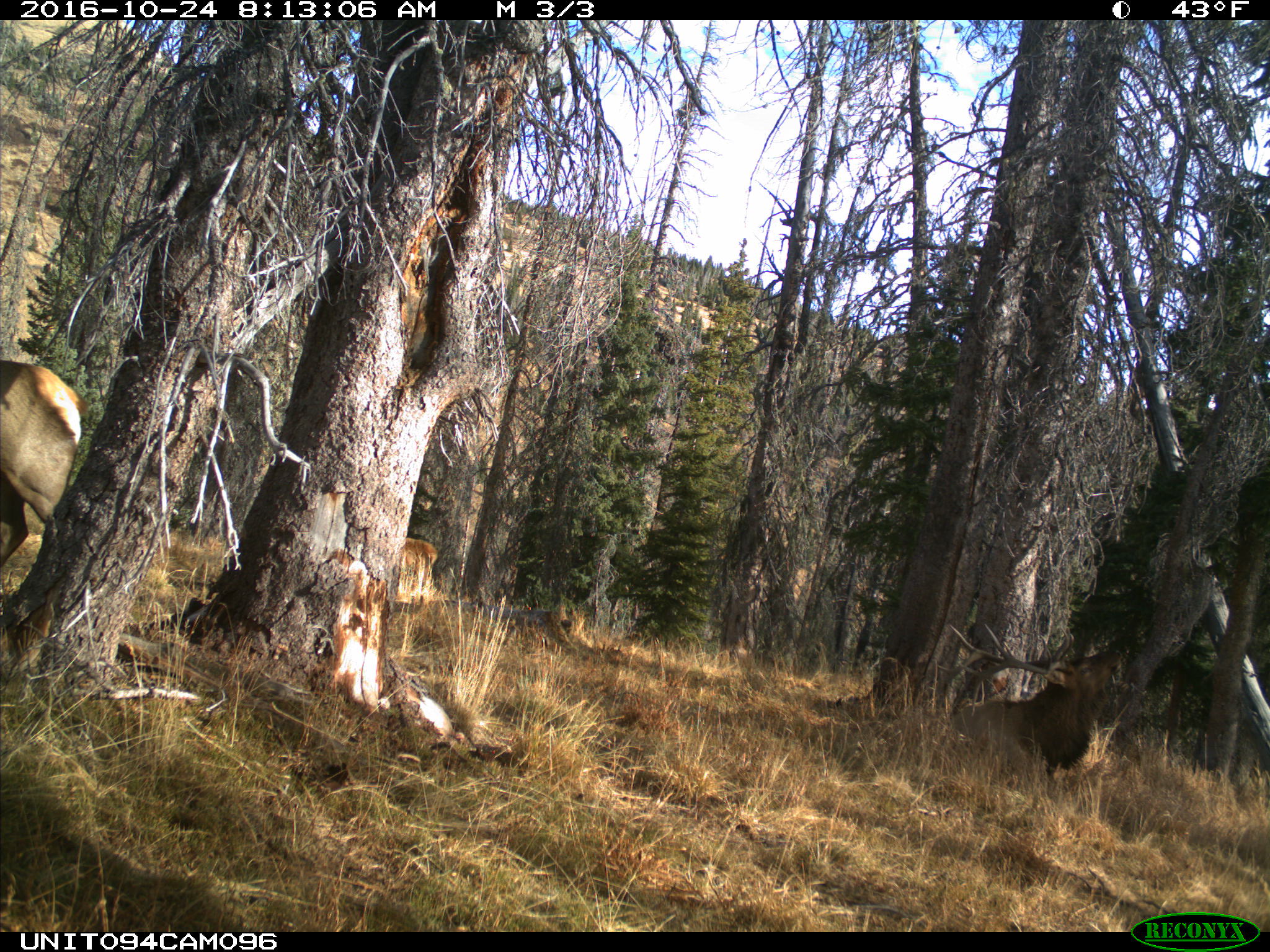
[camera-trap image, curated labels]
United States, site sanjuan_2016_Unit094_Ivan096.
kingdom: Animalia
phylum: Chordata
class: Mammalia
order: Artiodactyla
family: Cervidae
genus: Cervus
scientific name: Cervus elaphus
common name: red deer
Cervus elaphus (red deer).